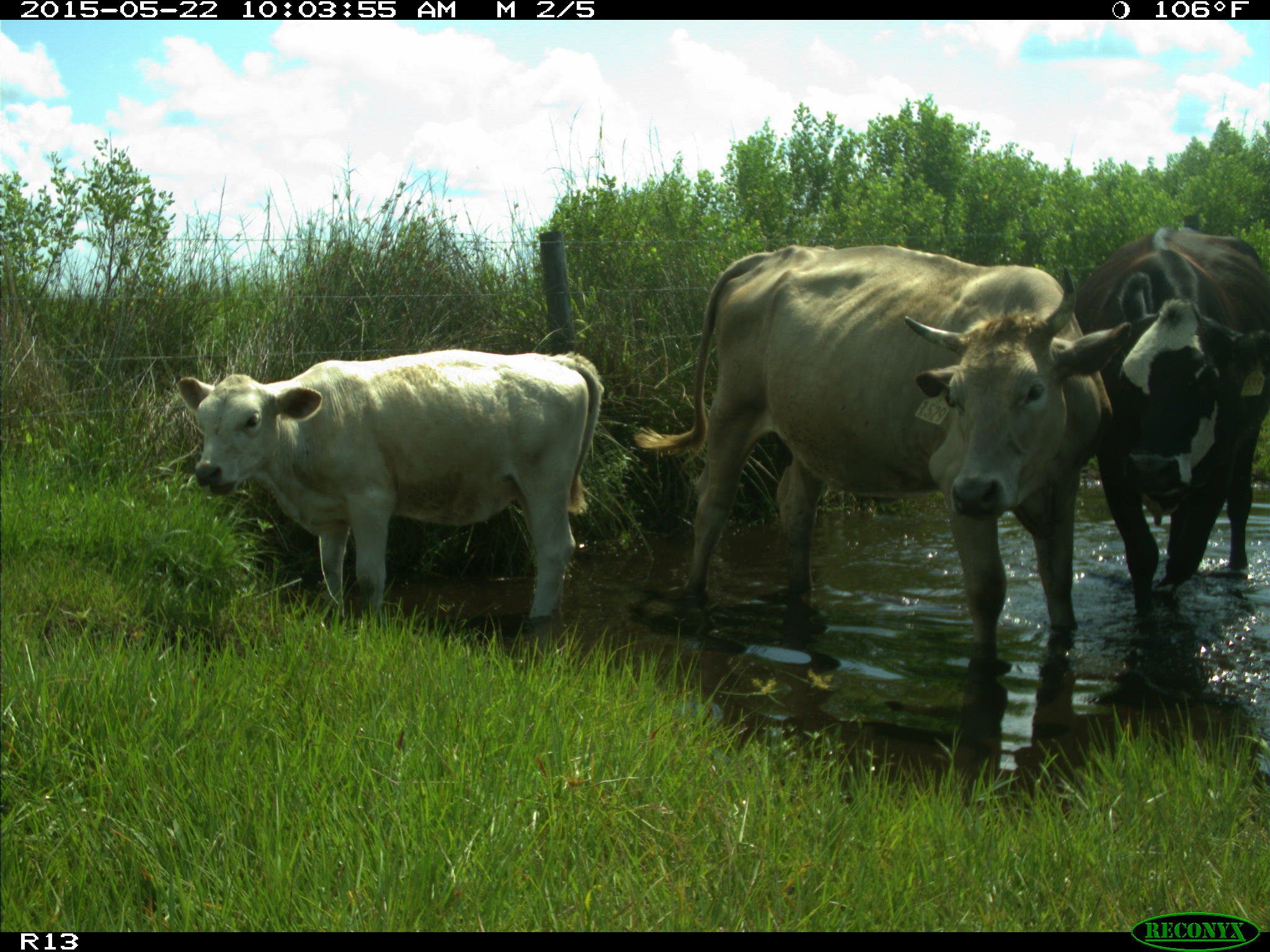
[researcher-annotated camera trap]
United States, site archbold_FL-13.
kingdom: Animalia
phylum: Chordata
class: Mammalia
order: Artiodactyla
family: Bovidae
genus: Bos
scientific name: Bos taurus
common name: domestic cow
Bos taurus (domestic cow).